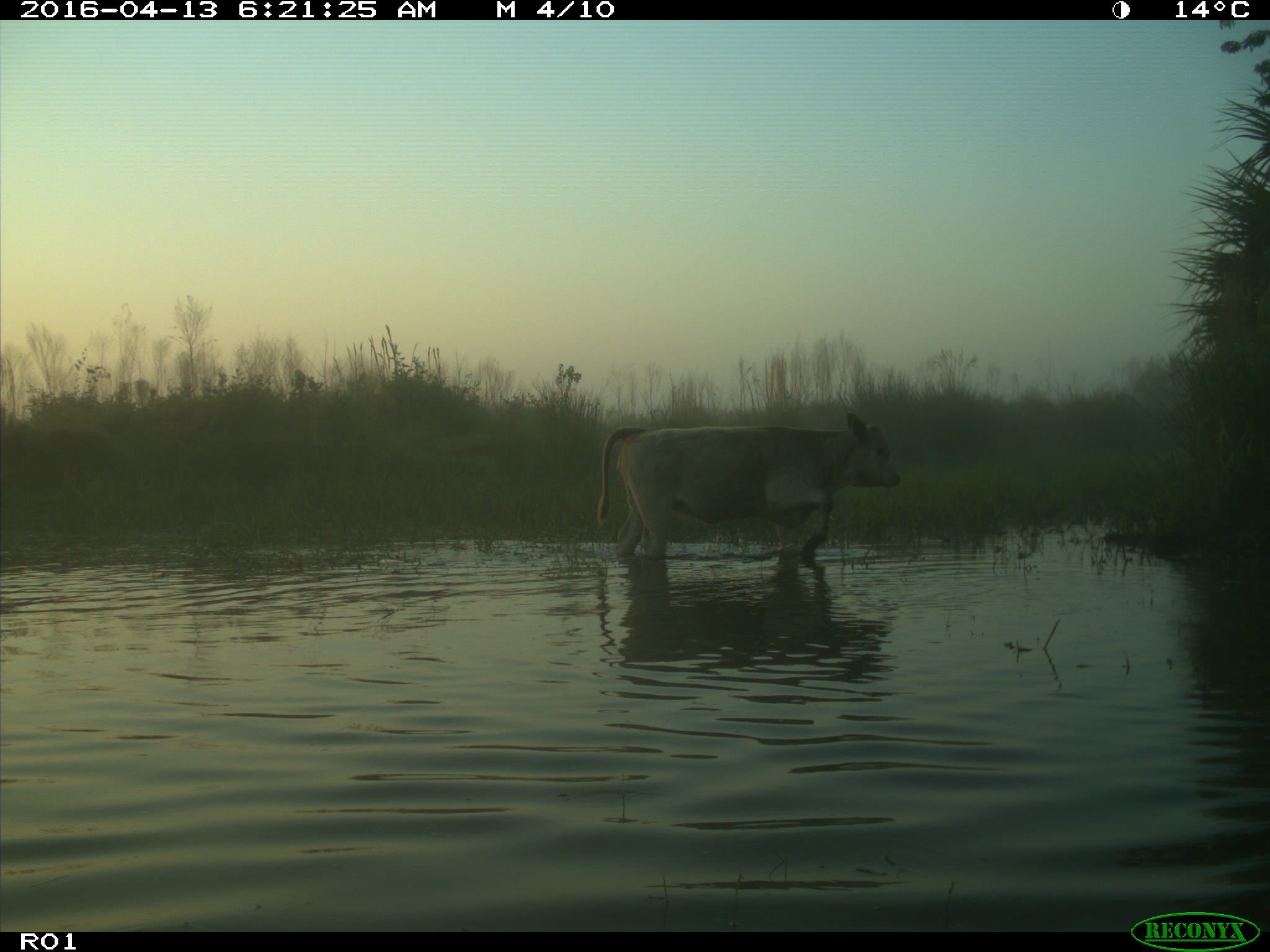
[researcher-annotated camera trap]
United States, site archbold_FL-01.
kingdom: Animalia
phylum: Chordata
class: Mammalia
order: Artiodactyla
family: Bovidae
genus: Bos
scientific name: Bos taurus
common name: domestic cow